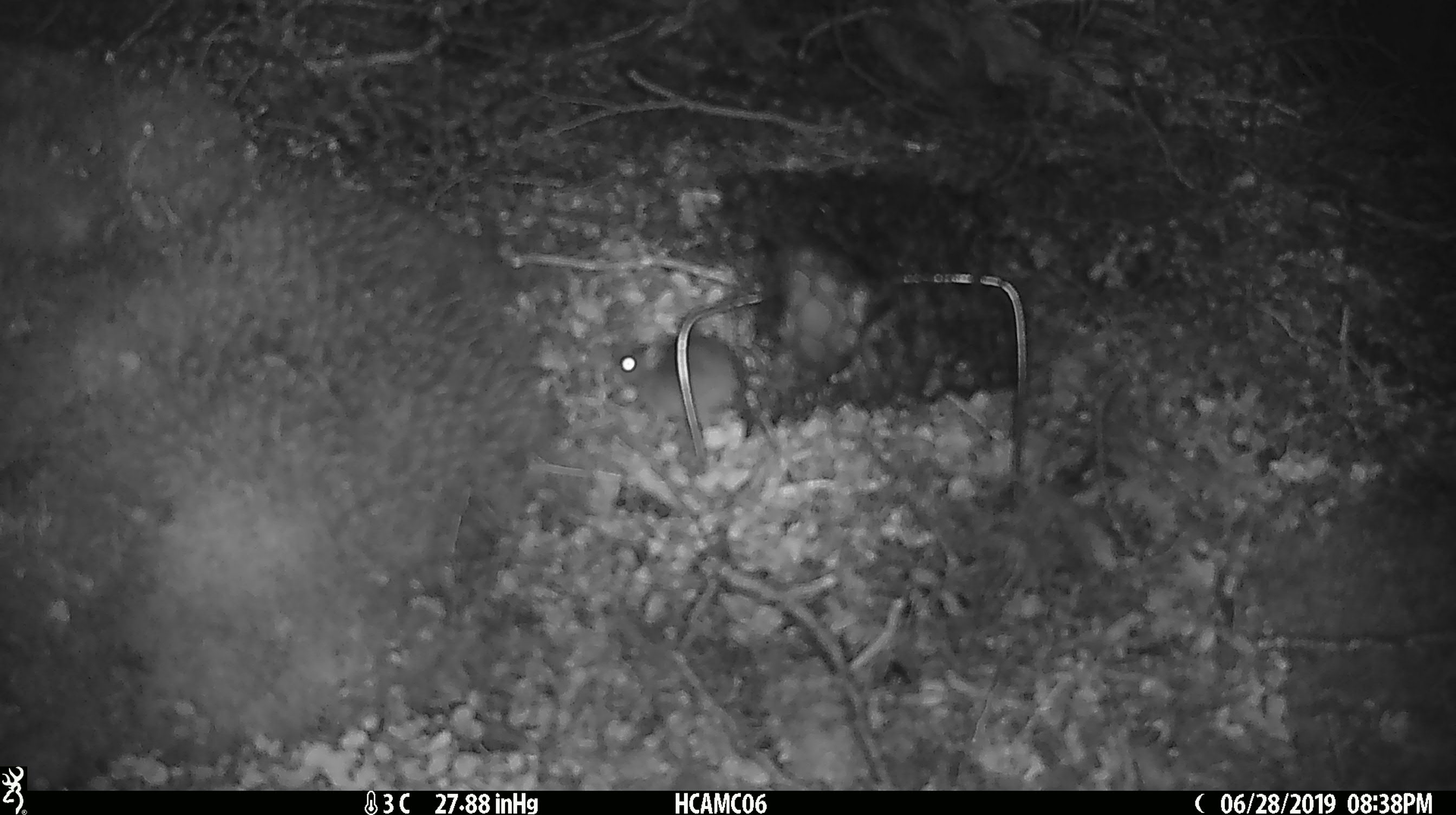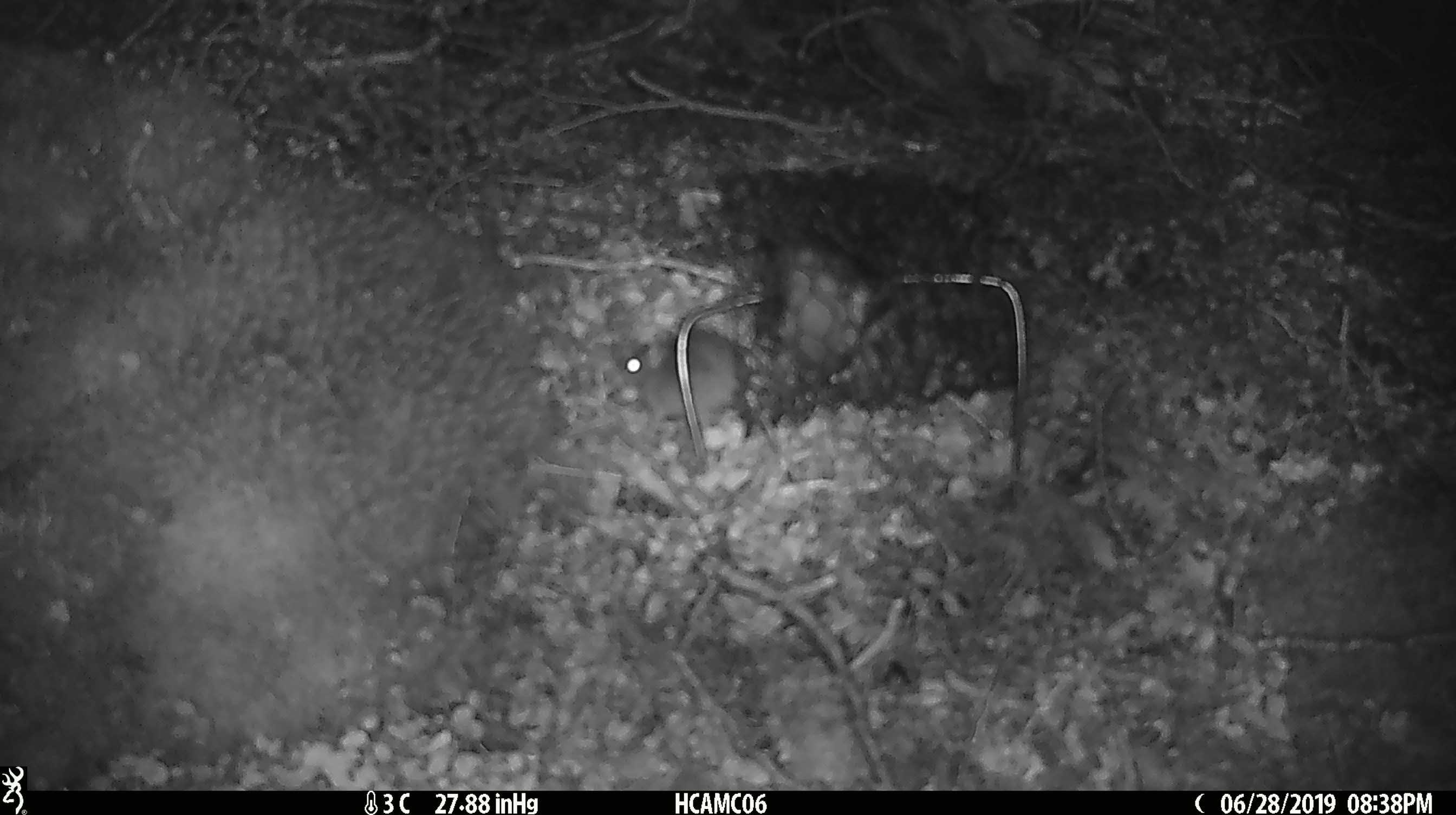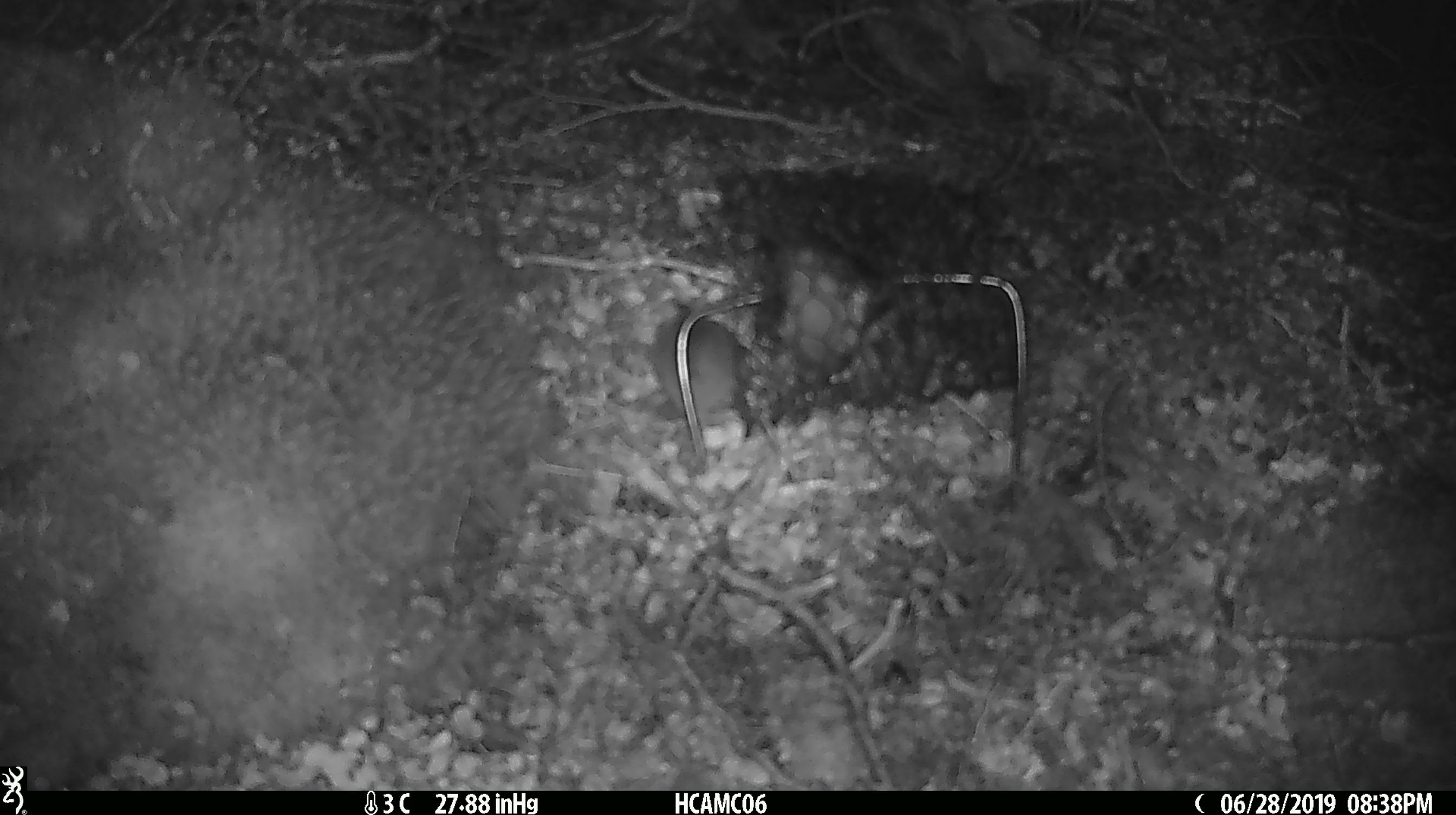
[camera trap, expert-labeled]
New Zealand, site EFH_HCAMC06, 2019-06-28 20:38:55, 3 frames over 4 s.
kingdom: Animalia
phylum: Chordata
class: Mammalia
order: Rodentia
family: Muridae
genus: Mus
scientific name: Mus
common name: mouse